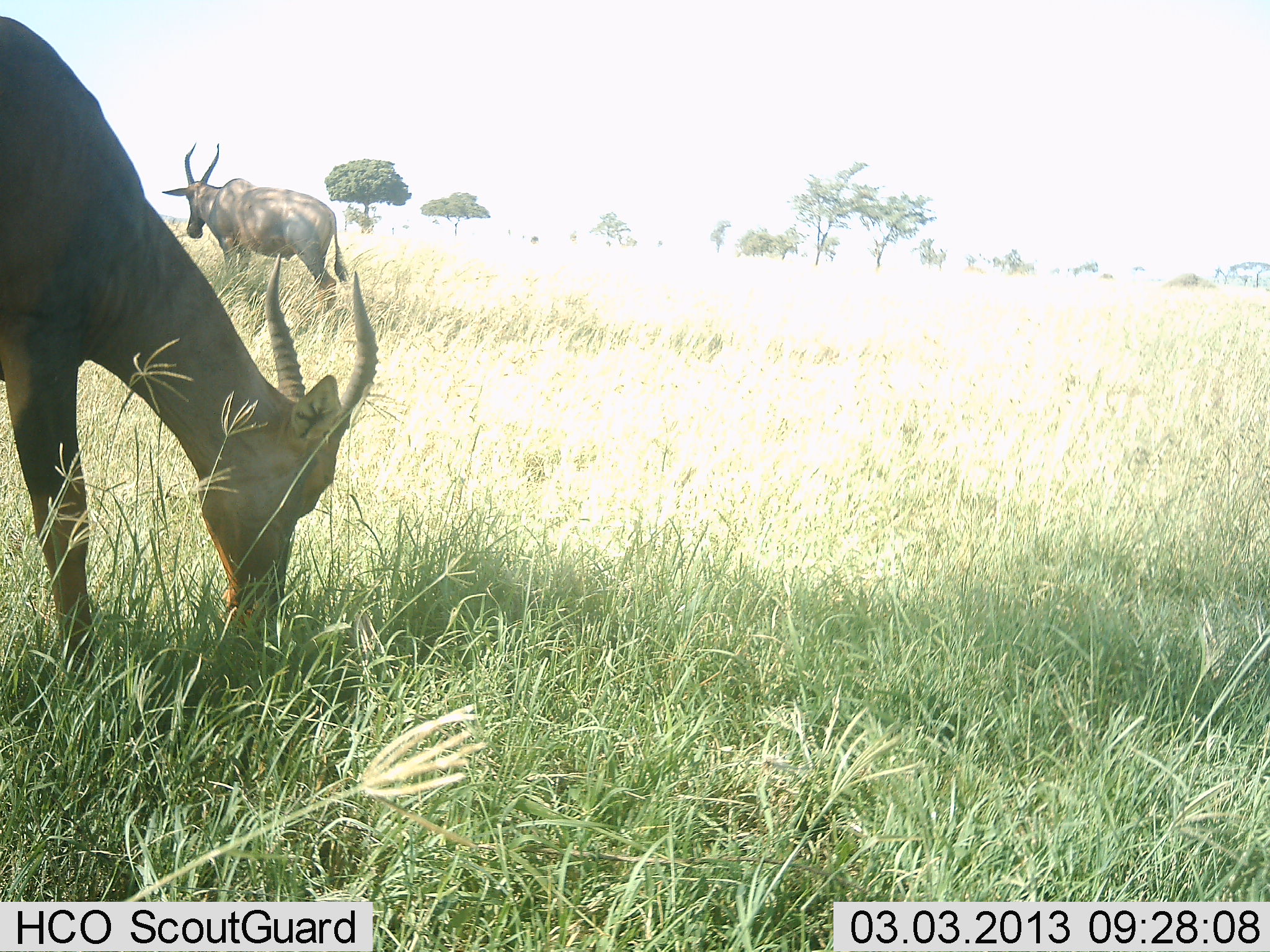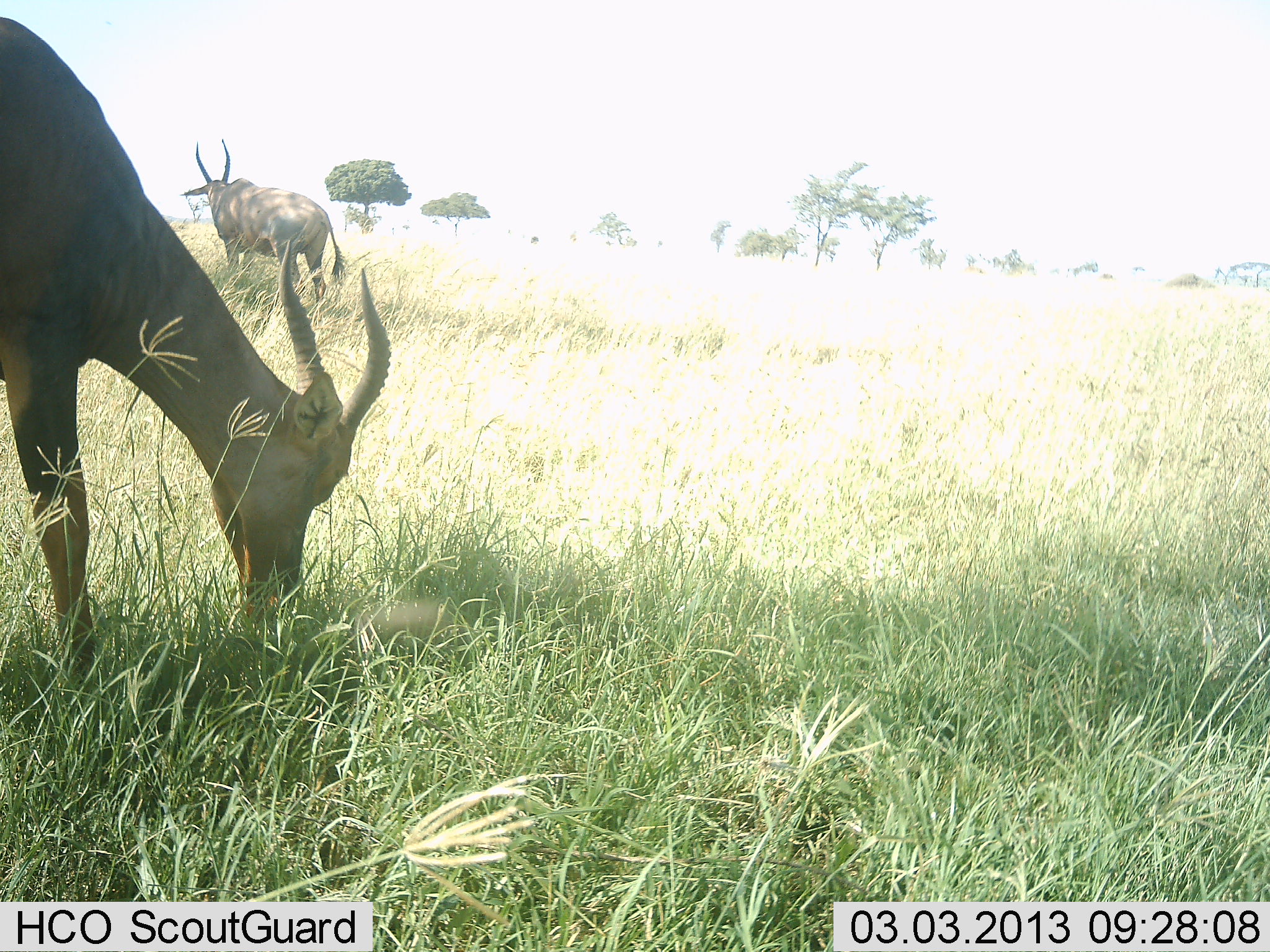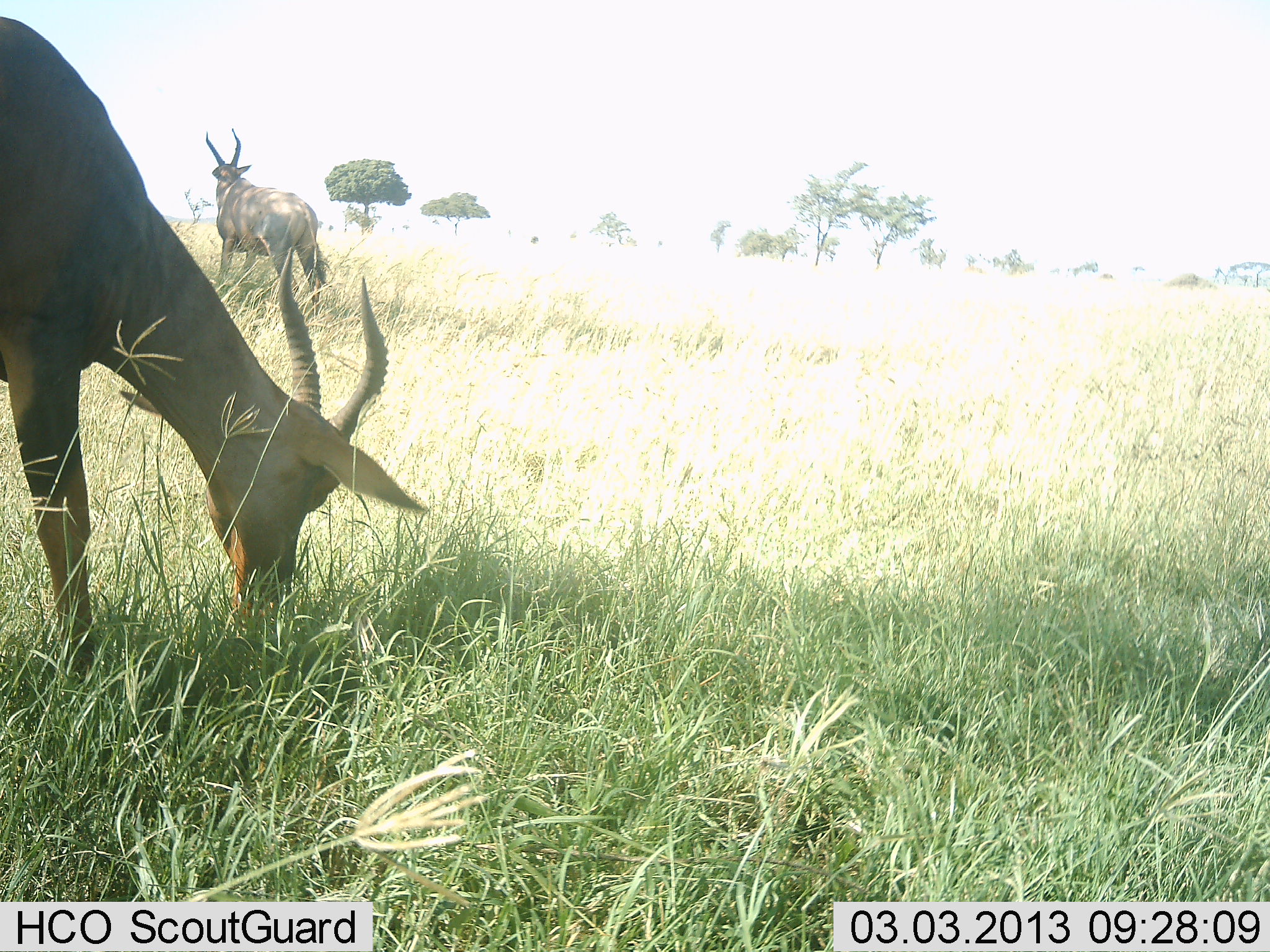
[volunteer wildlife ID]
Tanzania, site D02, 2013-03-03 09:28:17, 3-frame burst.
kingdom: Animalia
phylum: Chordata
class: Mammalia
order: Artiodactyla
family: Bovidae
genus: Damaliscus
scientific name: Damaliscus lunatus jimela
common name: topi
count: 2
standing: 75%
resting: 0%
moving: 25%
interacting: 0%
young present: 0%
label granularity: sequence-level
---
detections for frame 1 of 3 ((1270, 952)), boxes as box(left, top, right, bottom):
animal: box(0, 16, 380, 686); box(160, 141, 350, 312)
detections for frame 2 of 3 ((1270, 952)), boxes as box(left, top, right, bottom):
animal: box(0, 14, 390, 708); box(179, 139, 346, 312)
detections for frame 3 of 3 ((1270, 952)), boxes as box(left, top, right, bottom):
animal: box(0, 13, 428, 703); box(206, 128, 330, 311)